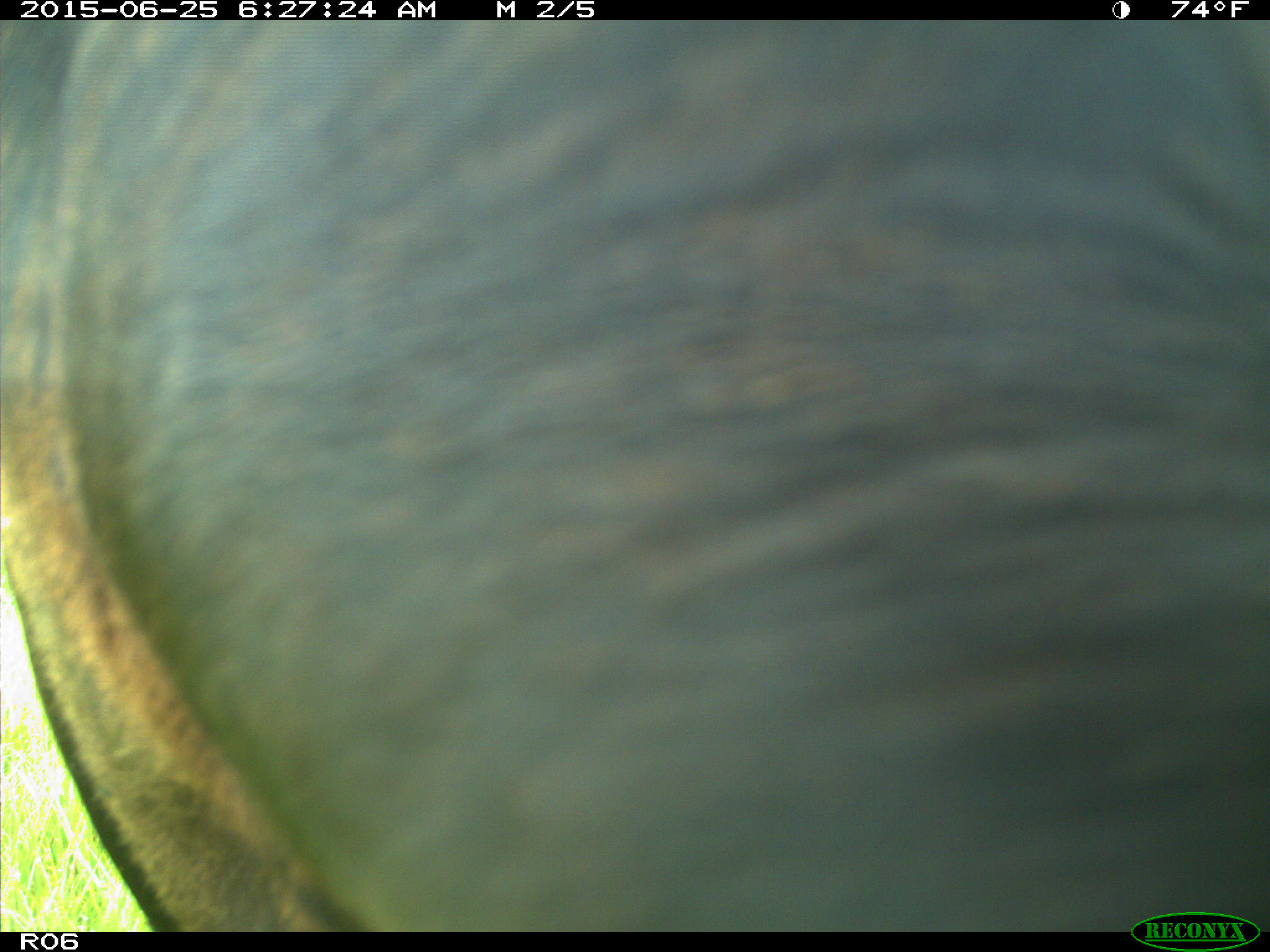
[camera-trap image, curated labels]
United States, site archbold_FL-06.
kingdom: Animalia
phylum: Chordata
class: Mammalia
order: Artiodactyla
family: Bovidae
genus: Bos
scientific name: Bos taurus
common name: domestic cow